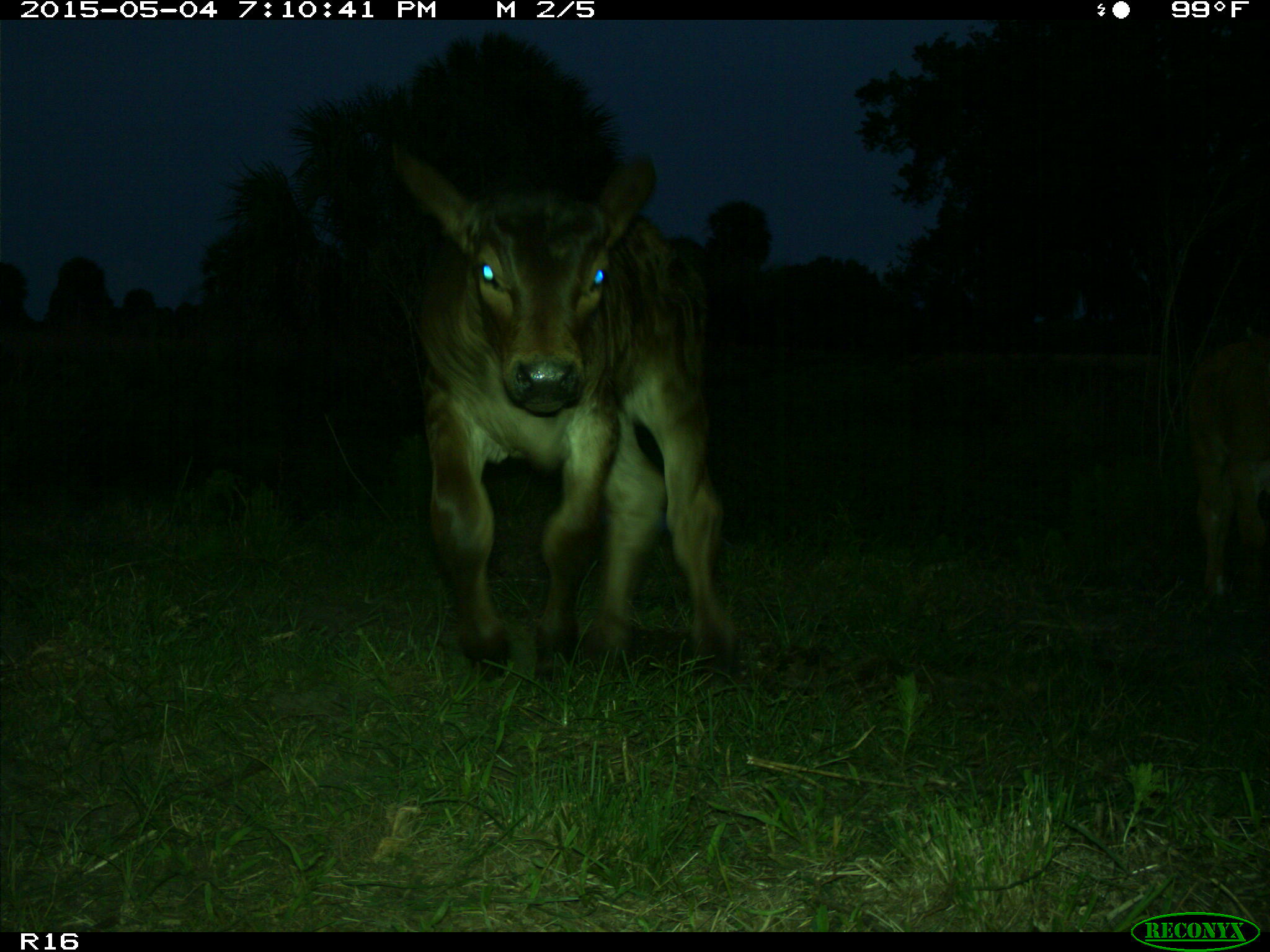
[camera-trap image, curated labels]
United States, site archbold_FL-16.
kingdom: Animalia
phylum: Chordata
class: Mammalia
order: Artiodactyla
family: Bovidae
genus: Bos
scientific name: Bos taurus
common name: domestic cow